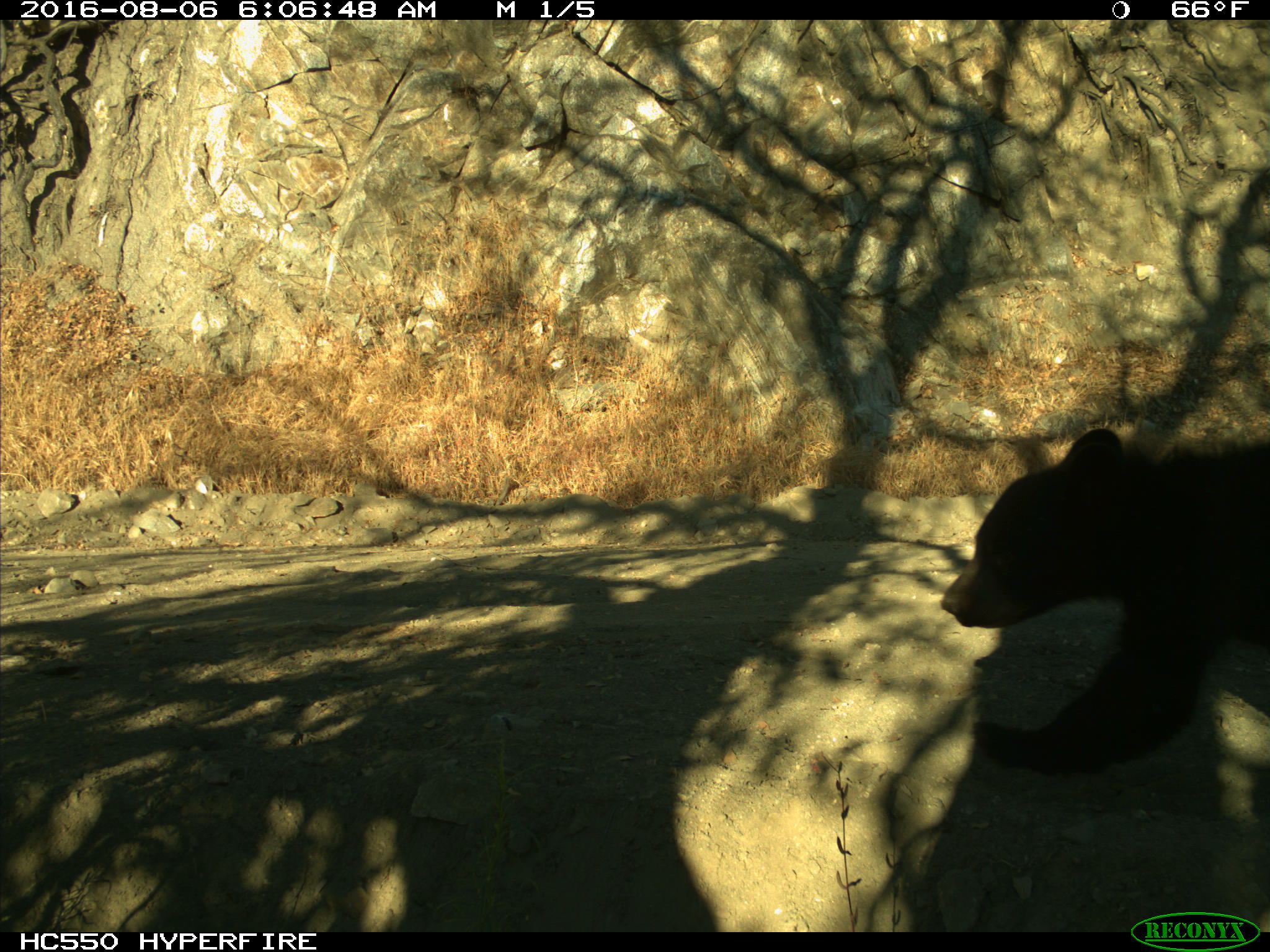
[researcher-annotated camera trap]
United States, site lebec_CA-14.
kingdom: Animalia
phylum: Chordata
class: Mammalia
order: Carnivora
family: Ursidae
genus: Ursus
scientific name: Ursus americanus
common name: american black bear